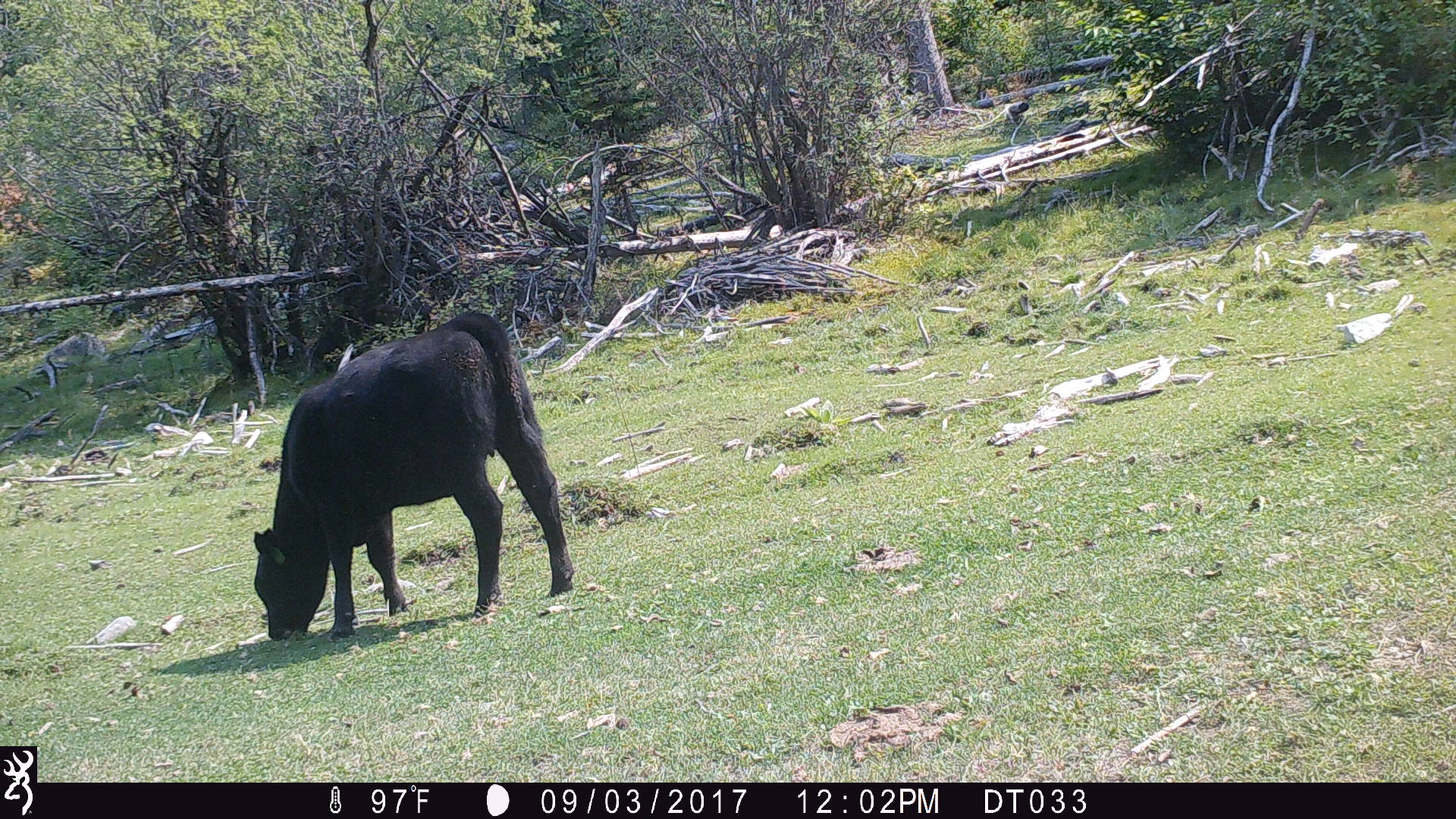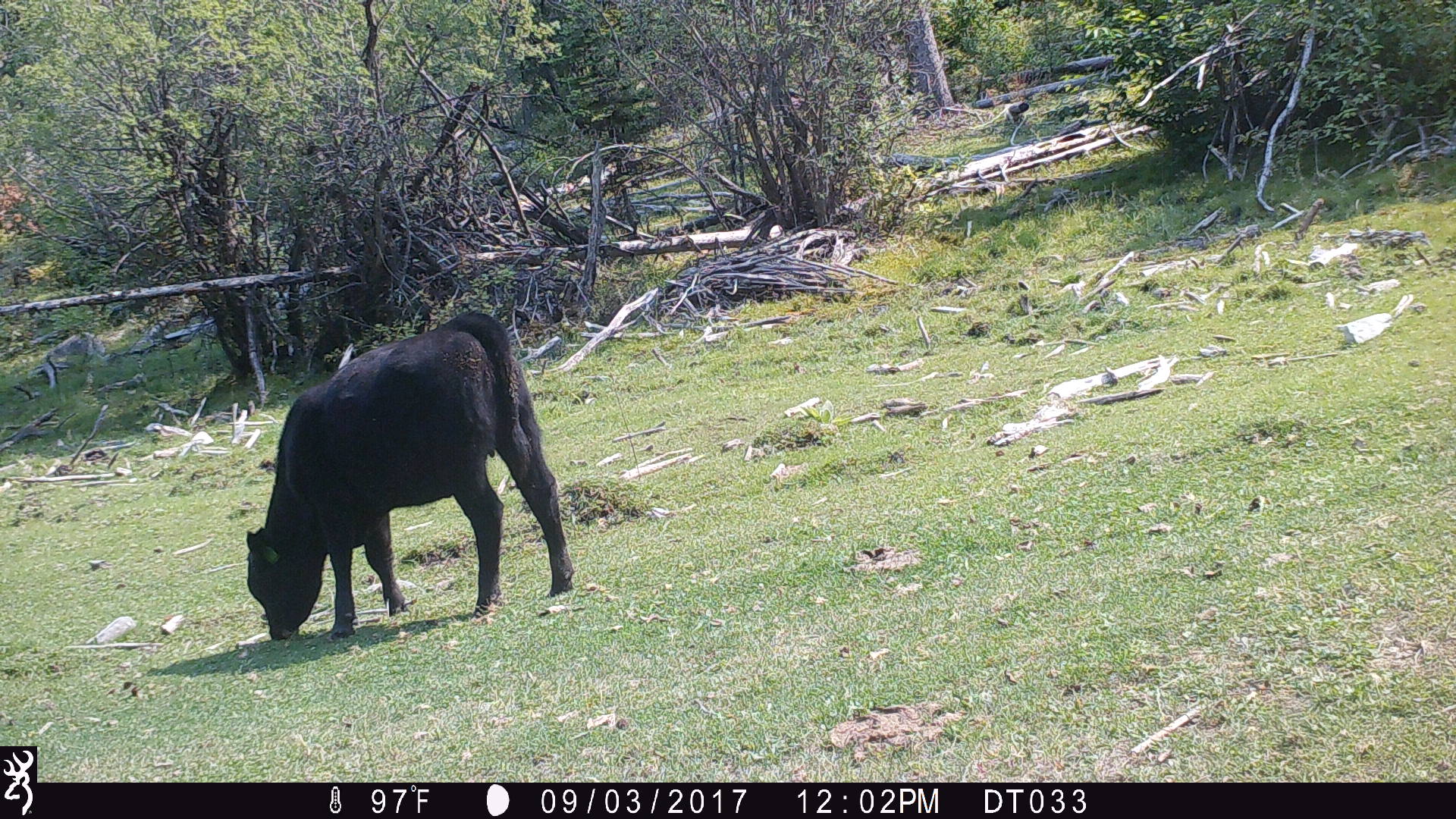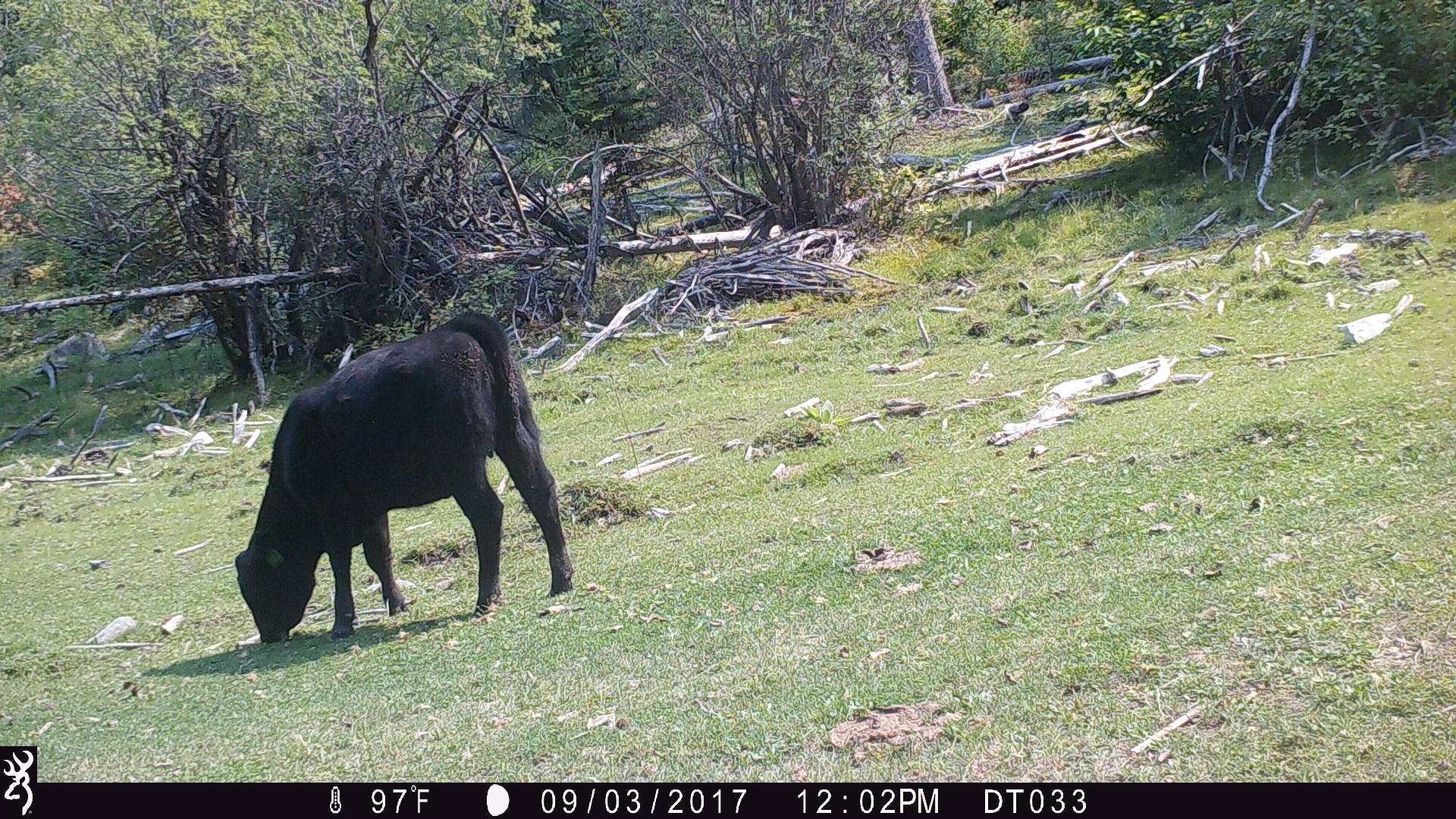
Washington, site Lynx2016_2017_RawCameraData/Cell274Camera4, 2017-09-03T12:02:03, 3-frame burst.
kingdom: Animalia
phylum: Chordata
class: Mammalia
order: Artiodactyla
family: Bovidae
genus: Bos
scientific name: Bos taurus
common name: domestic cattle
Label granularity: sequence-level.